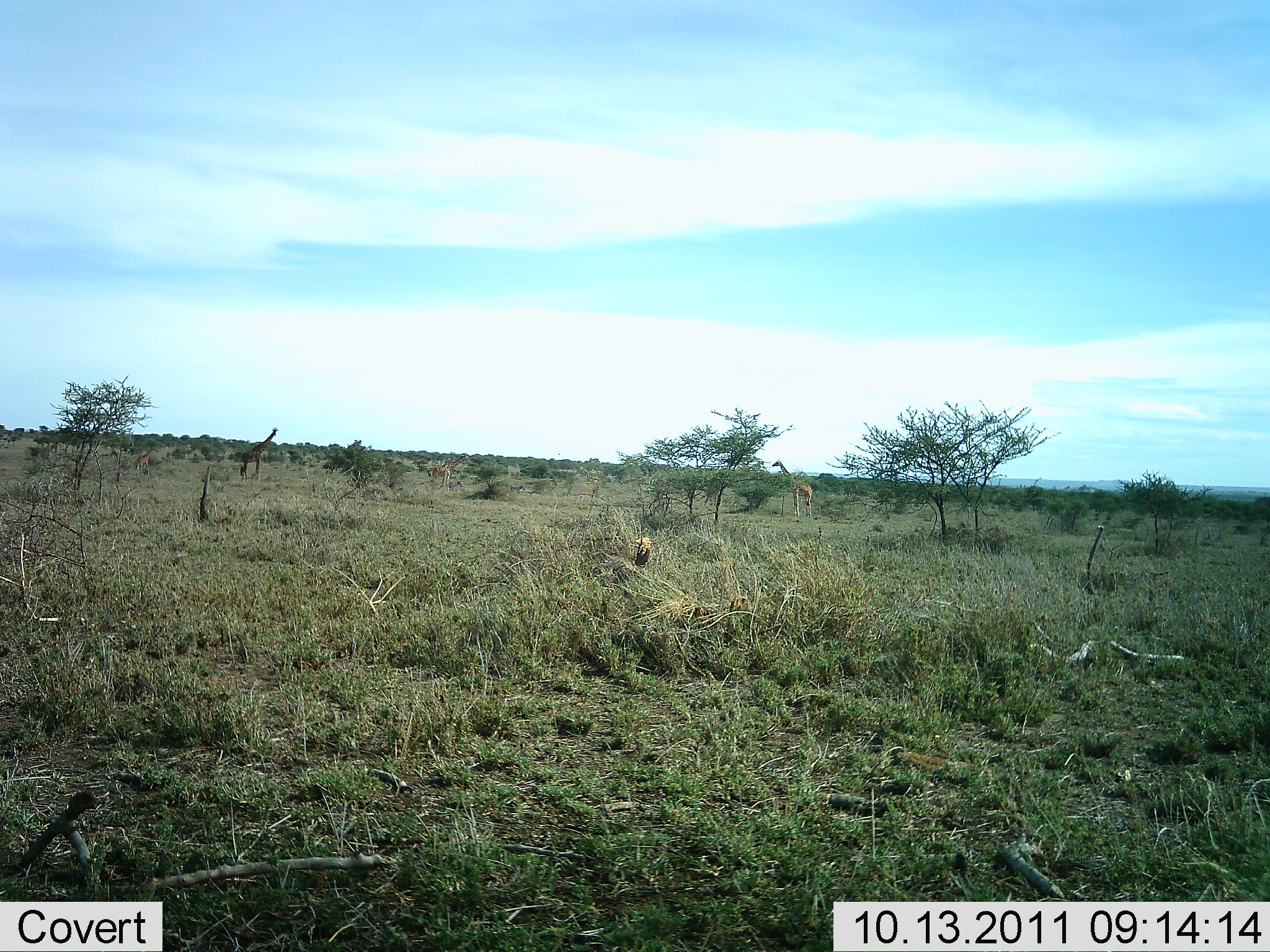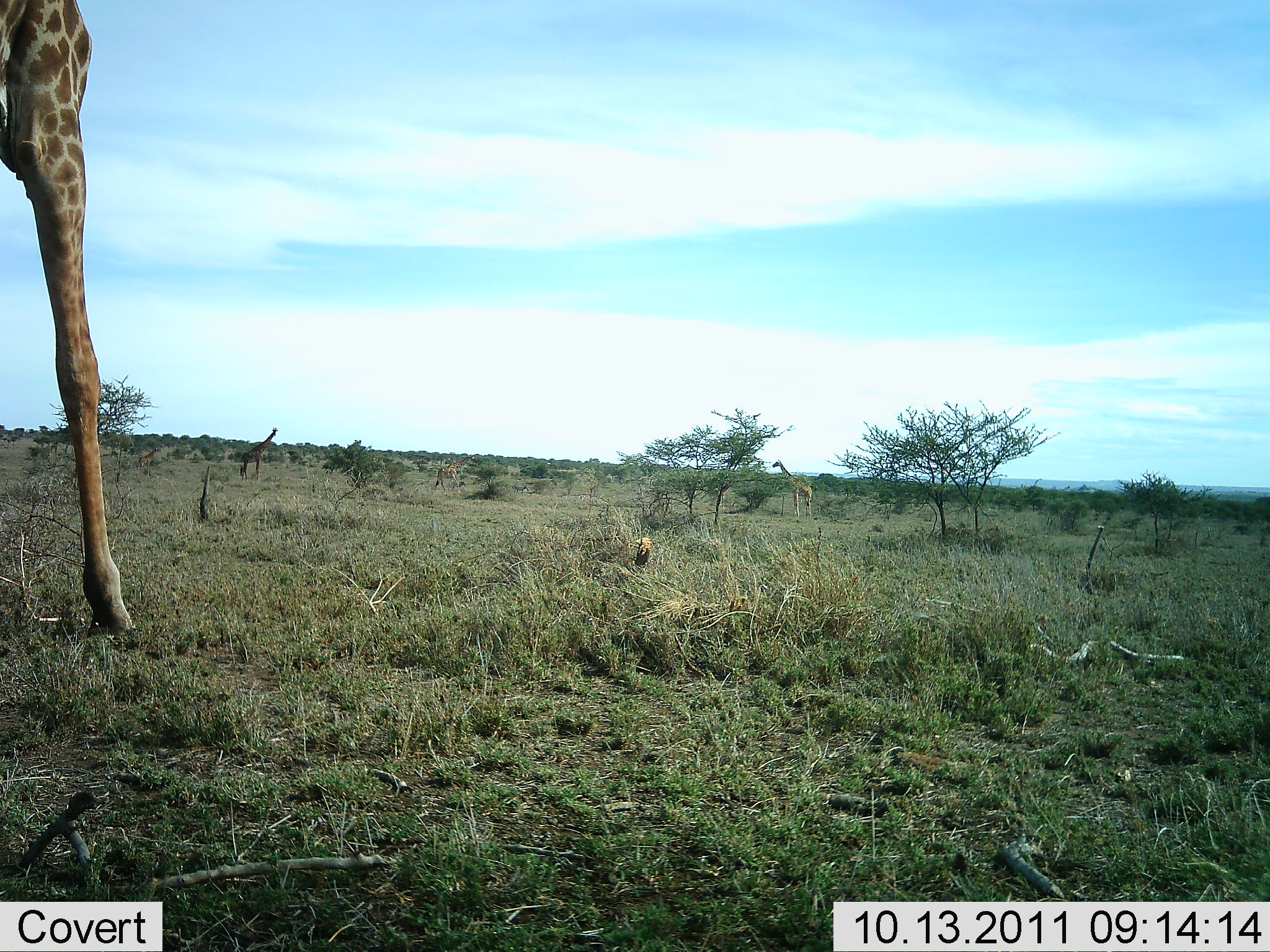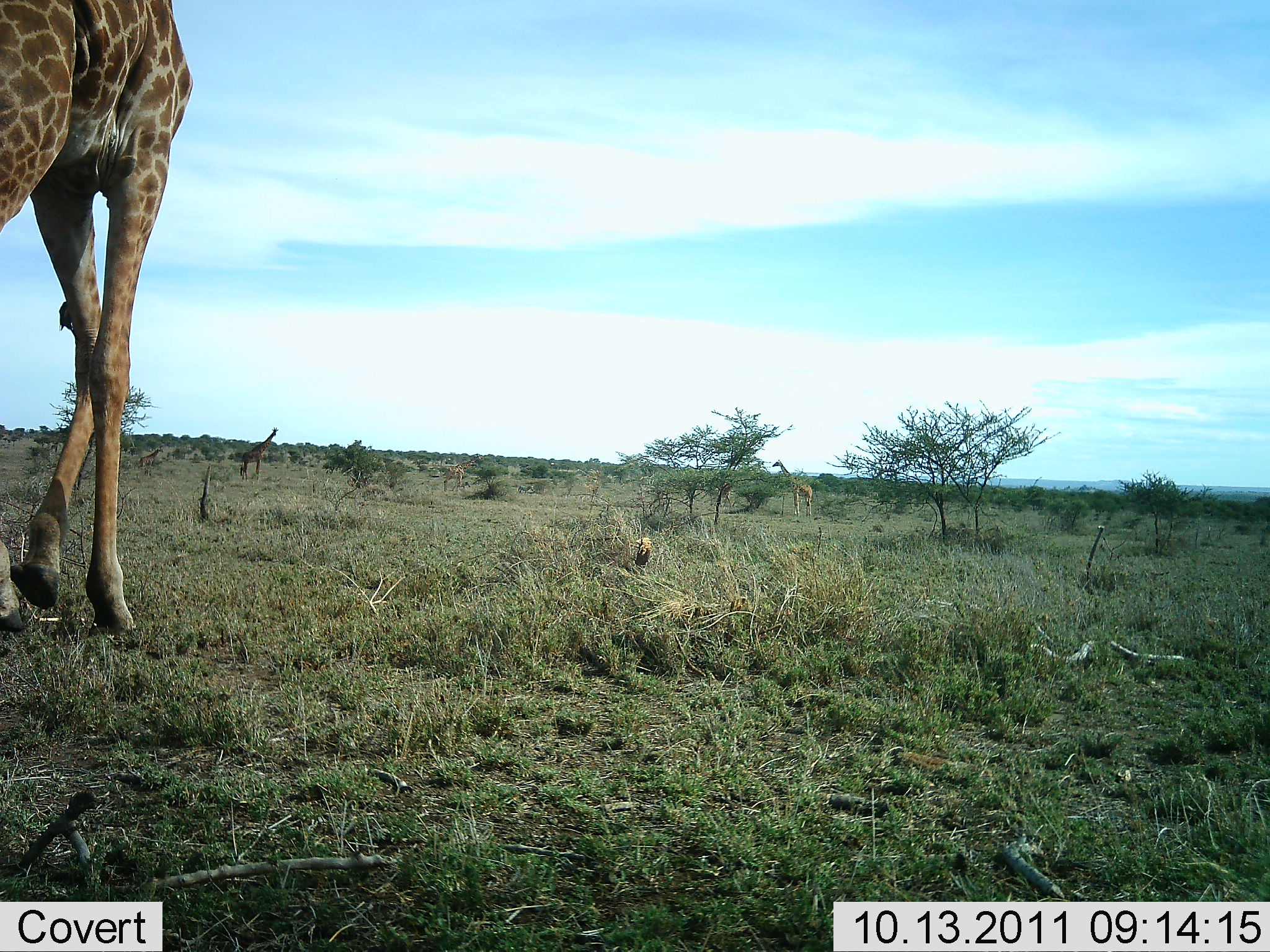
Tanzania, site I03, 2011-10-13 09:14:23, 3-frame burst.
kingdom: Animalia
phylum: Chordata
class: Mammalia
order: Artiodactyla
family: Giraffidae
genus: Giraffa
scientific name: Giraffa camelopardalis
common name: giraffe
Giraffe (Giraffa camelopardalis), count 4. Behavior (volunteer vote fractions): standing 82%, resting 0%, moving 64%, interacting 0%. Young present (vote fraction): 0%. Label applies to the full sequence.